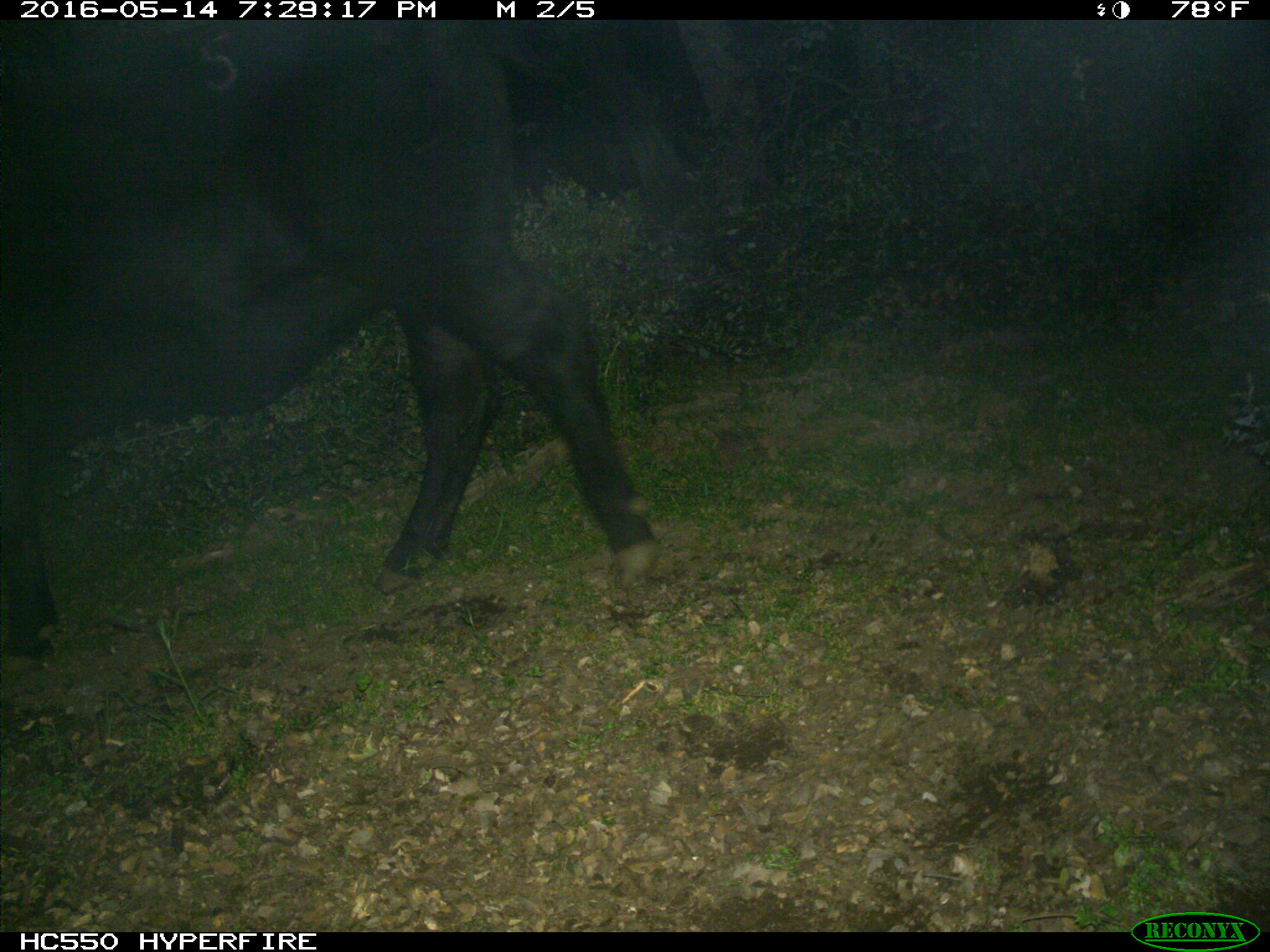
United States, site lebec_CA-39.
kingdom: Animalia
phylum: Chordata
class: Mammalia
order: Artiodactyla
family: Bovidae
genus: Bos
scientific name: Bos taurus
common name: domestic cow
Bos taurus (domestic cow).